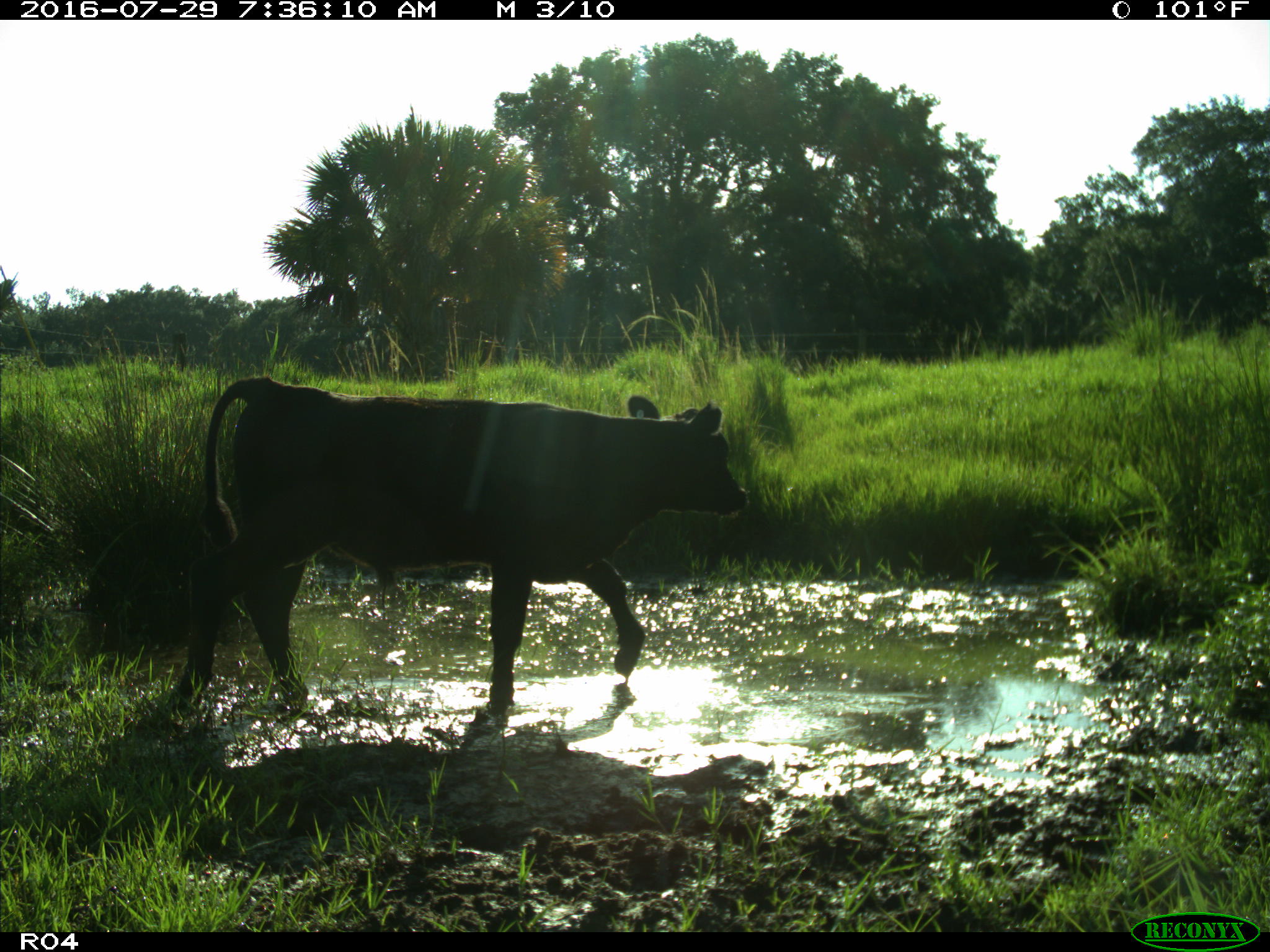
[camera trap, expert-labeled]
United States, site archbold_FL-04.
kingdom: Animalia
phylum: Chordata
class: Mammalia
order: Artiodactyla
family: Bovidae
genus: Bos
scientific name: Bos taurus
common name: domestic cow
Bos taurus (domestic cow).